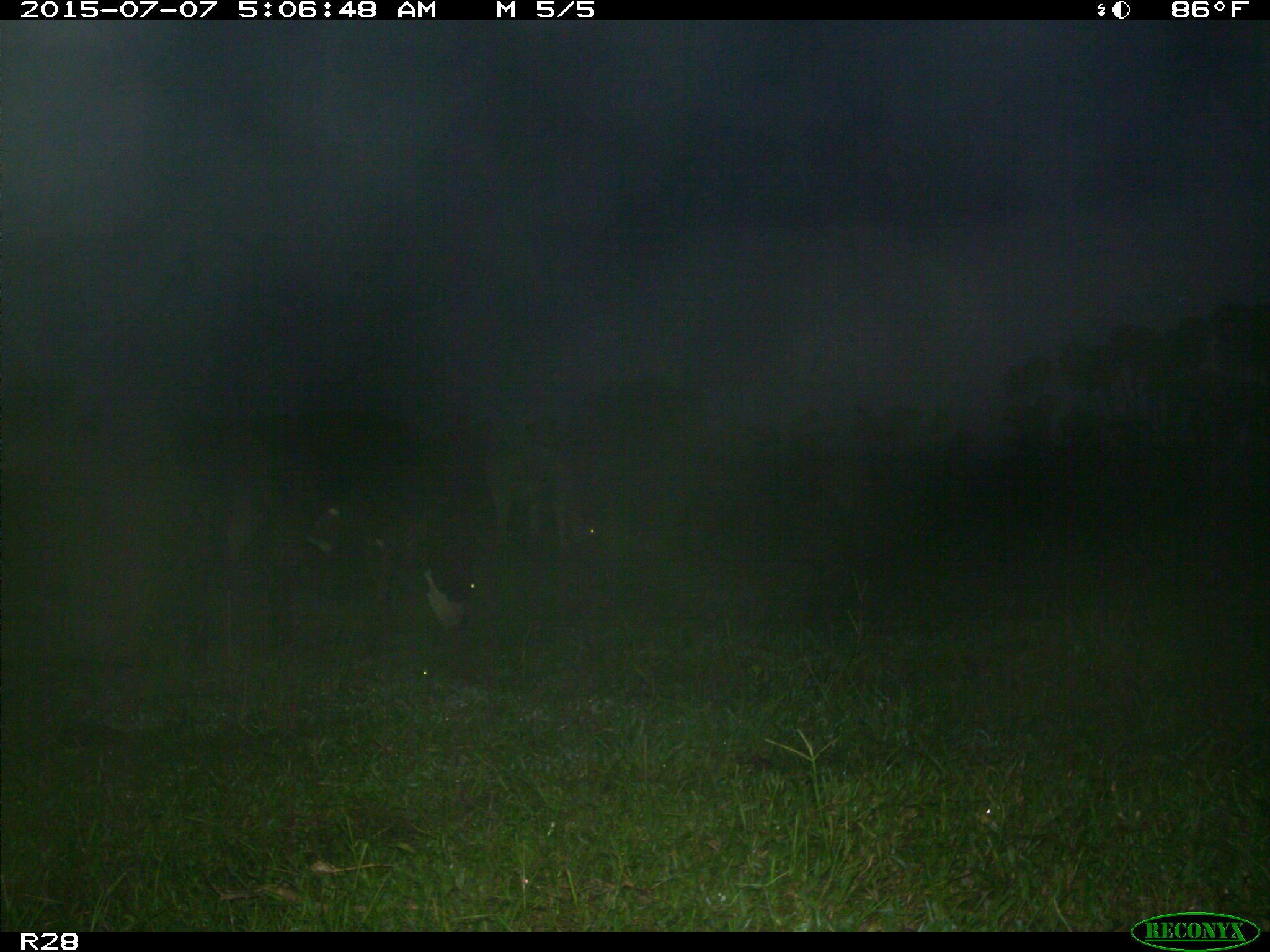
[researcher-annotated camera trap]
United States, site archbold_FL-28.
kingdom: Animalia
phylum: Chordata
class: Mammalia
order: Artiodactyla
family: Bovidae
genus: Bos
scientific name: Bos taurus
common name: domestic cow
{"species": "Bos taurus (domestic cow)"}